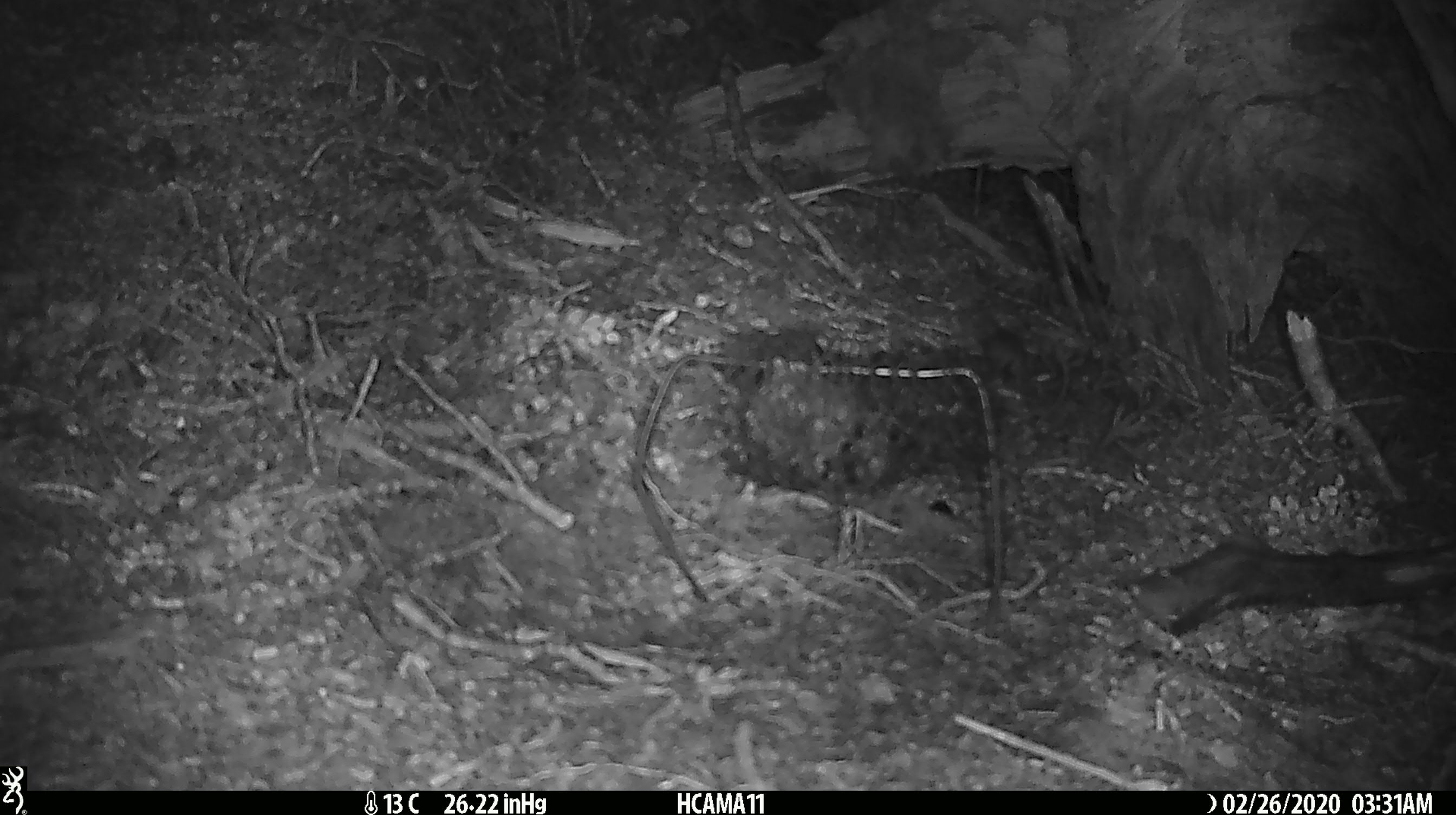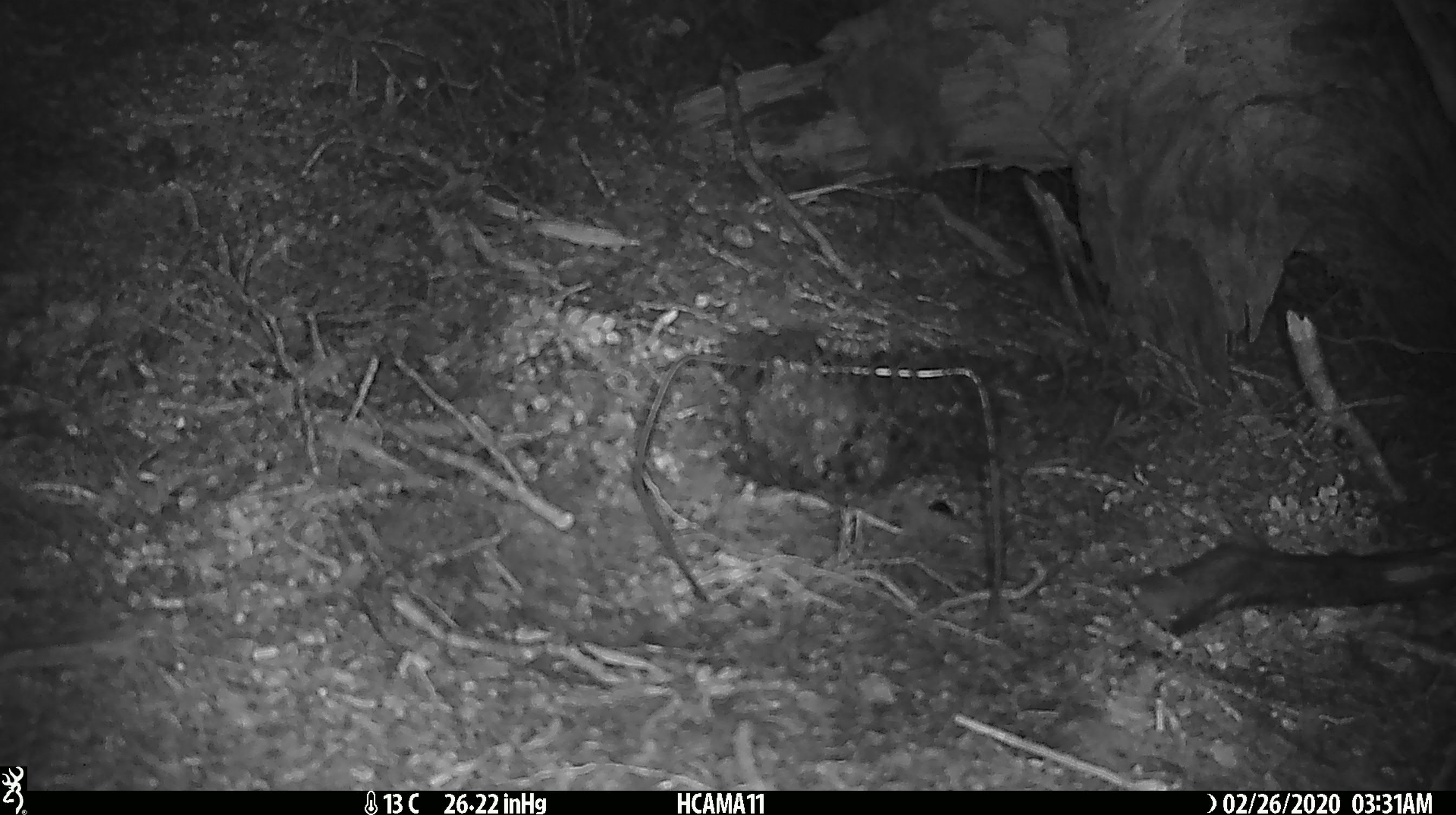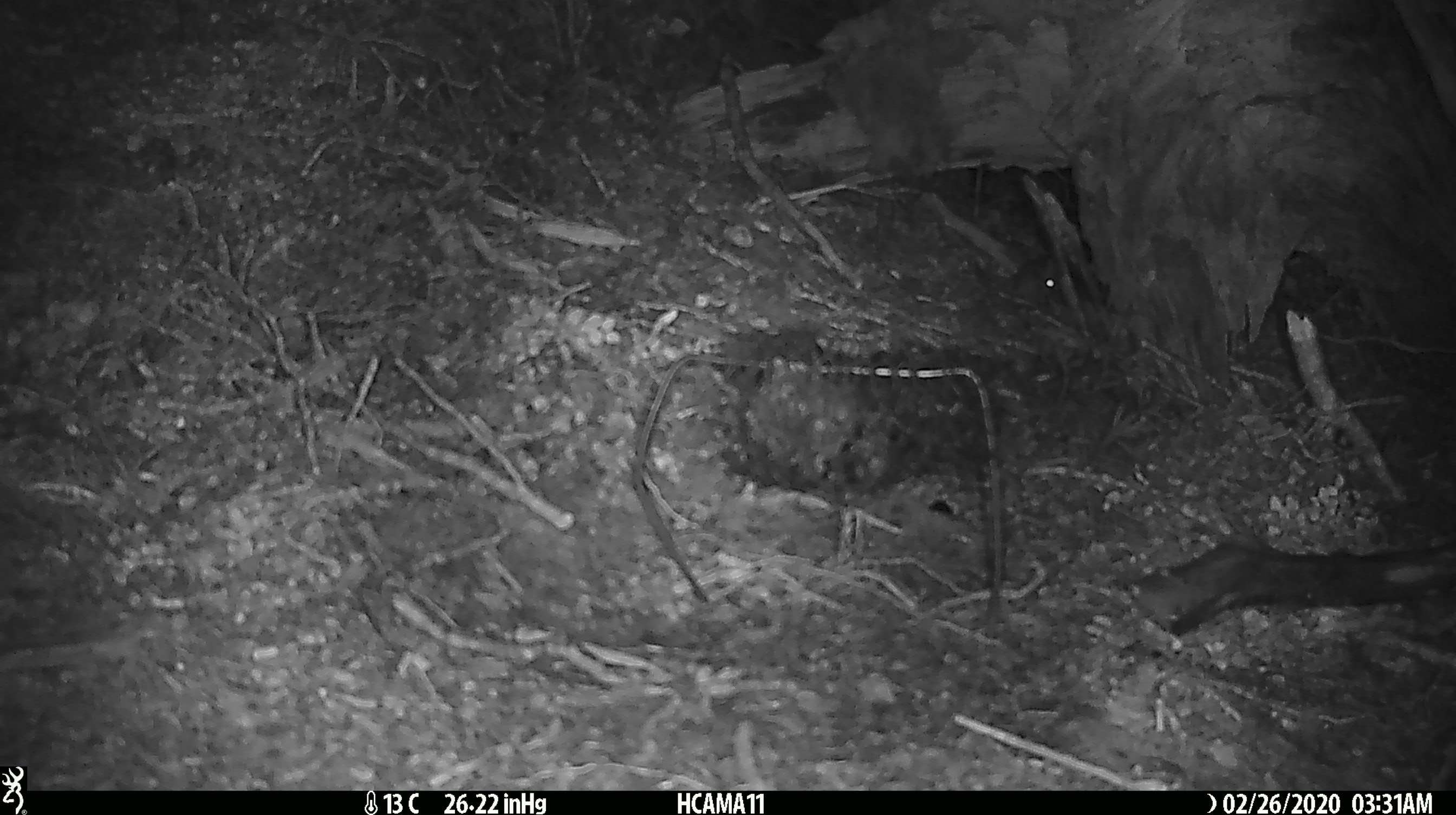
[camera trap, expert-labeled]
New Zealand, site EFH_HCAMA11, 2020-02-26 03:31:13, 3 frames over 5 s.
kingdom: Animalia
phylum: Chordata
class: Mammalia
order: Rodentia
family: Muridae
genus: Mus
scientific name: Mus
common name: mouse